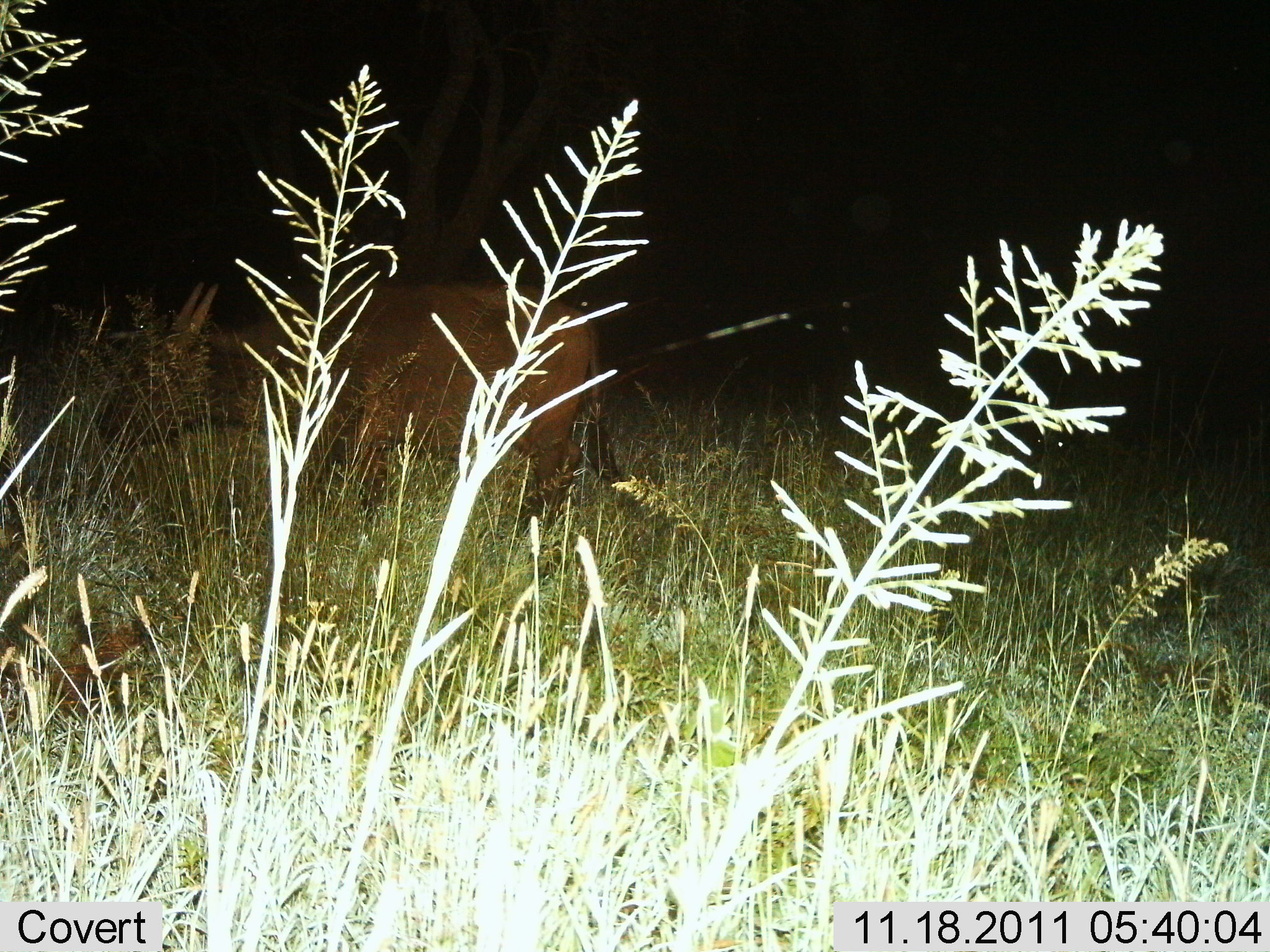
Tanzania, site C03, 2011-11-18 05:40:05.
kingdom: Animalia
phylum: Chordata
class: Mammalia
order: Artiodactyla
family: Bovidae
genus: Tragelaphus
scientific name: Tragelaphus oryx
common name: eland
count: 1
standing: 43%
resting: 14%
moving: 14%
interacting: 0%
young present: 0%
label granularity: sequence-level